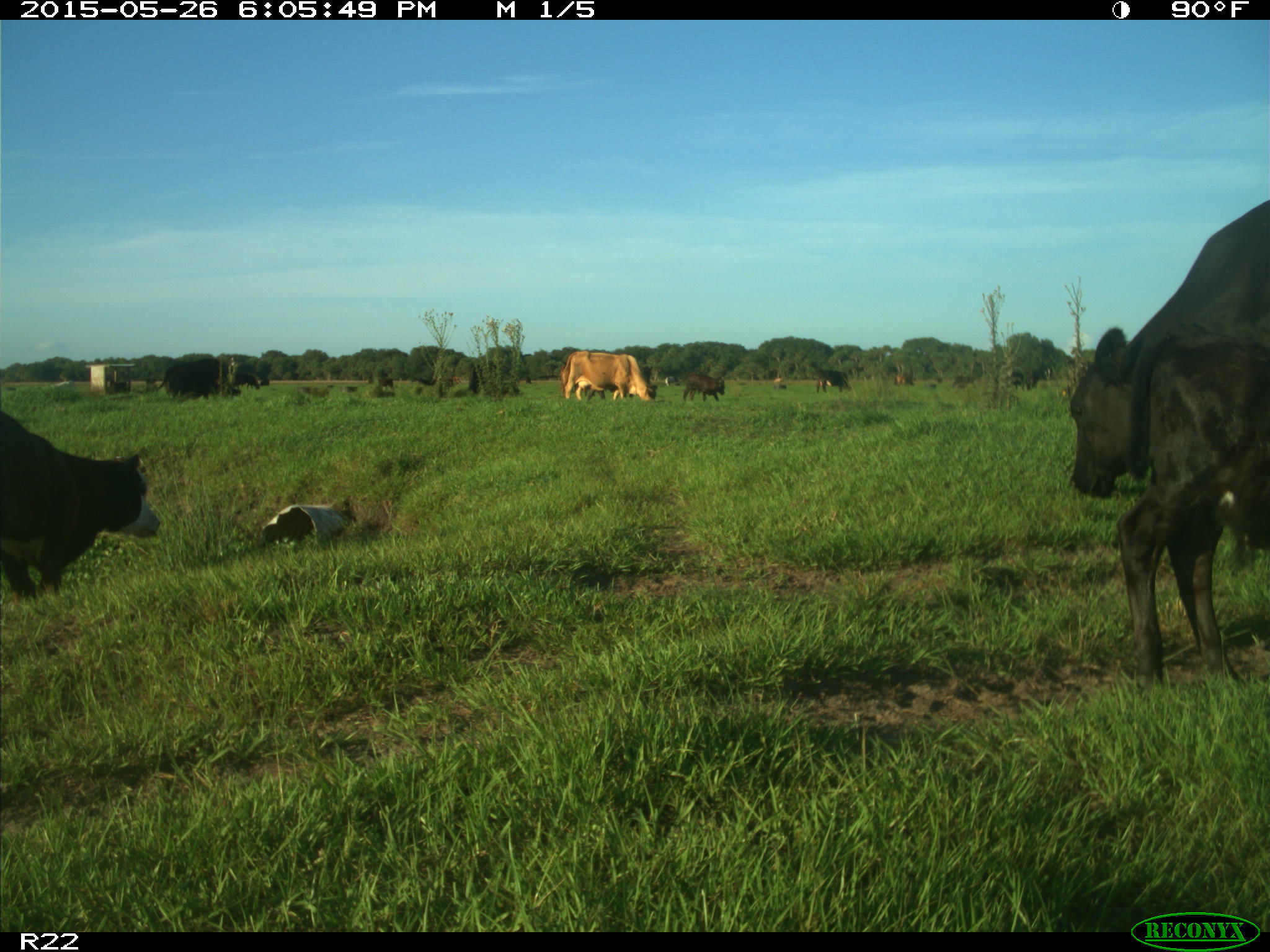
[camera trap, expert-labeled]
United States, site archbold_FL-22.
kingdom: Animalia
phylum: Chordata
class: Mammalia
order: Artiodactyla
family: Bovidae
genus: Bos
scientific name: Bos taurus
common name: domestic cow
Bos taurus (domestic cow).